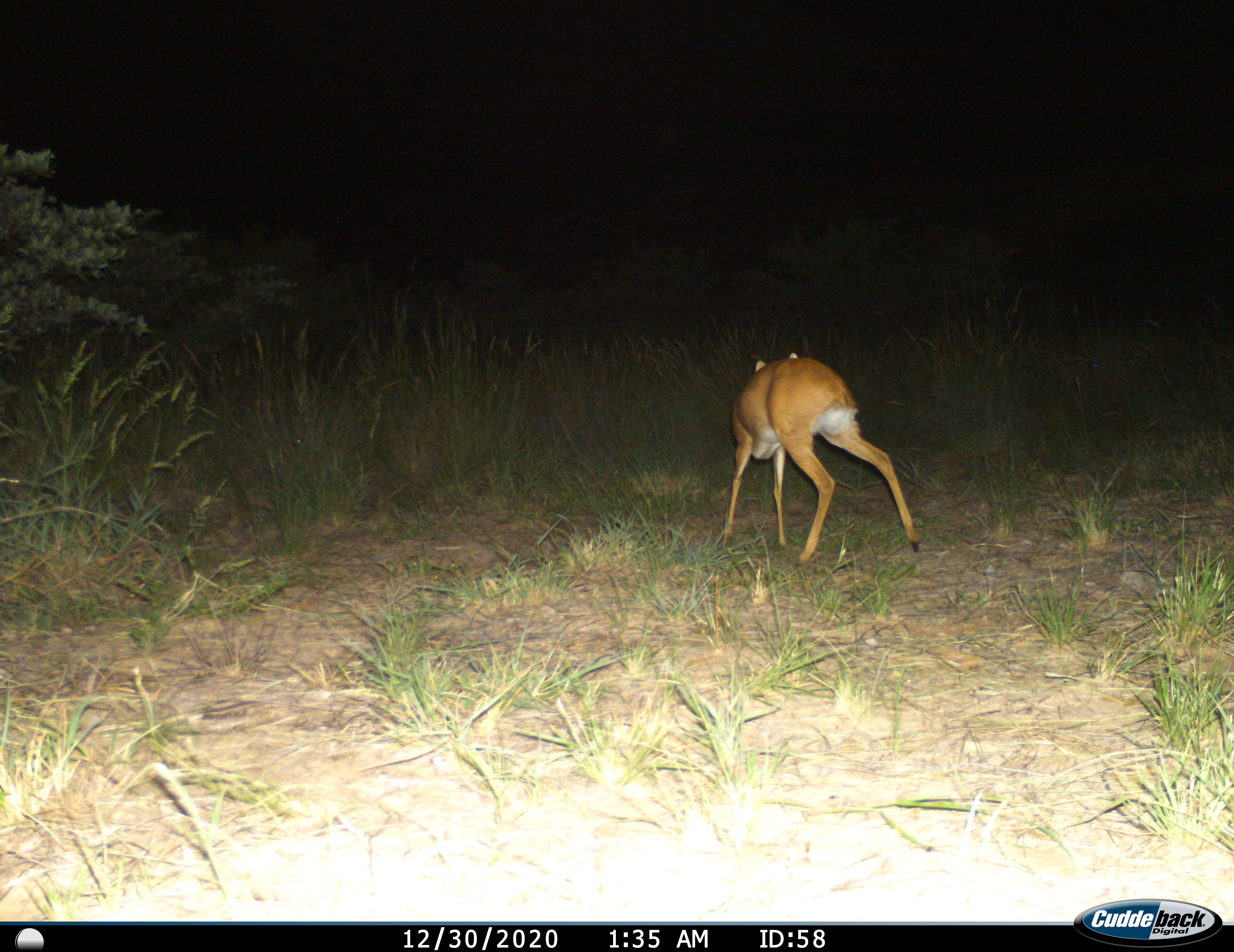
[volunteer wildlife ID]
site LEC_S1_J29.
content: unidentified animal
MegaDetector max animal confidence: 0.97